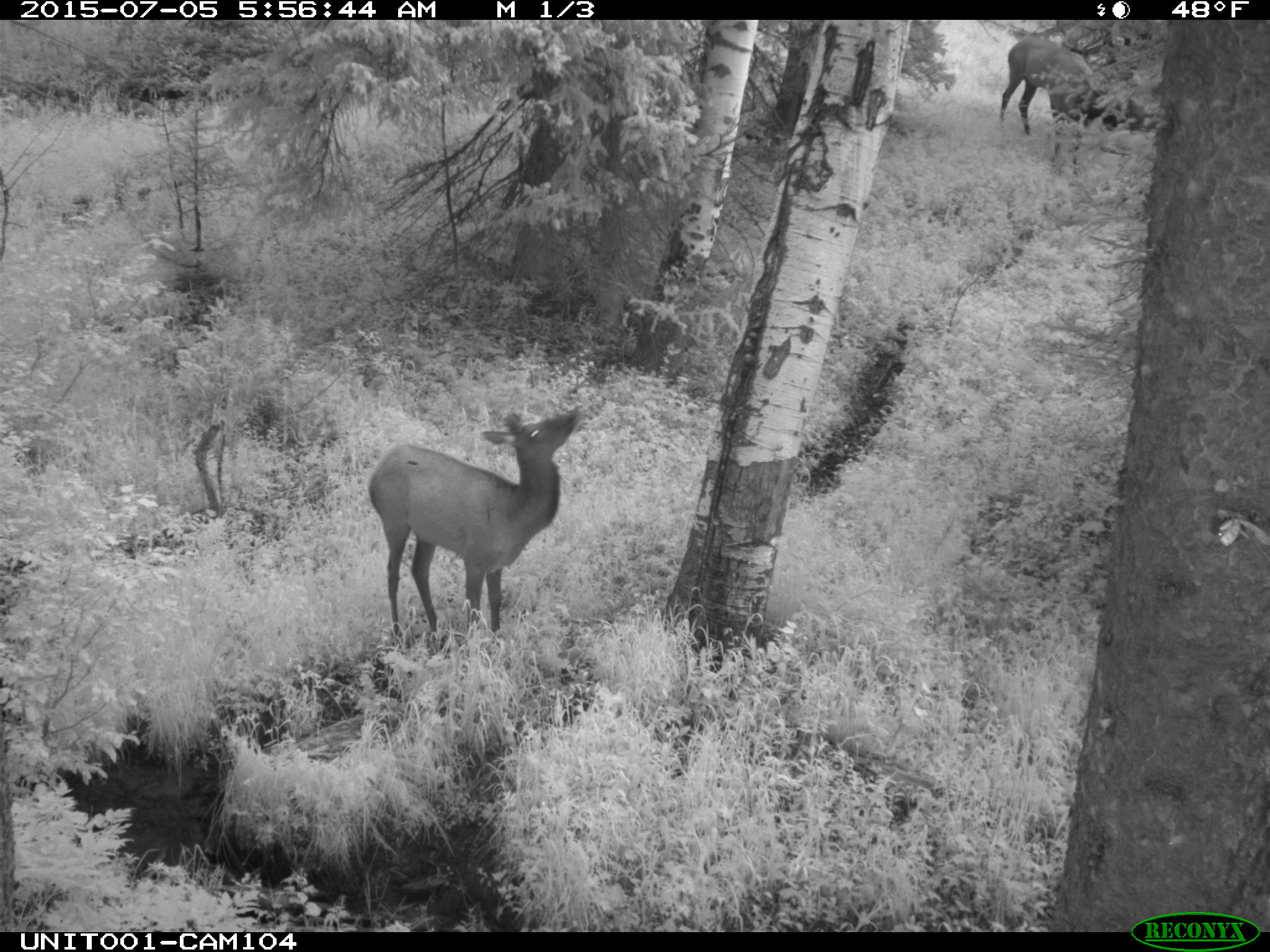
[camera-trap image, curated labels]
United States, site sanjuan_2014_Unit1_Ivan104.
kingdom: Animalia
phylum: Chordata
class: Mammalia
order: Artiodactyla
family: Cervidae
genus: Cervus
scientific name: Cervus elaphus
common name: red deer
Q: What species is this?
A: Cervus elaphus (red deer).